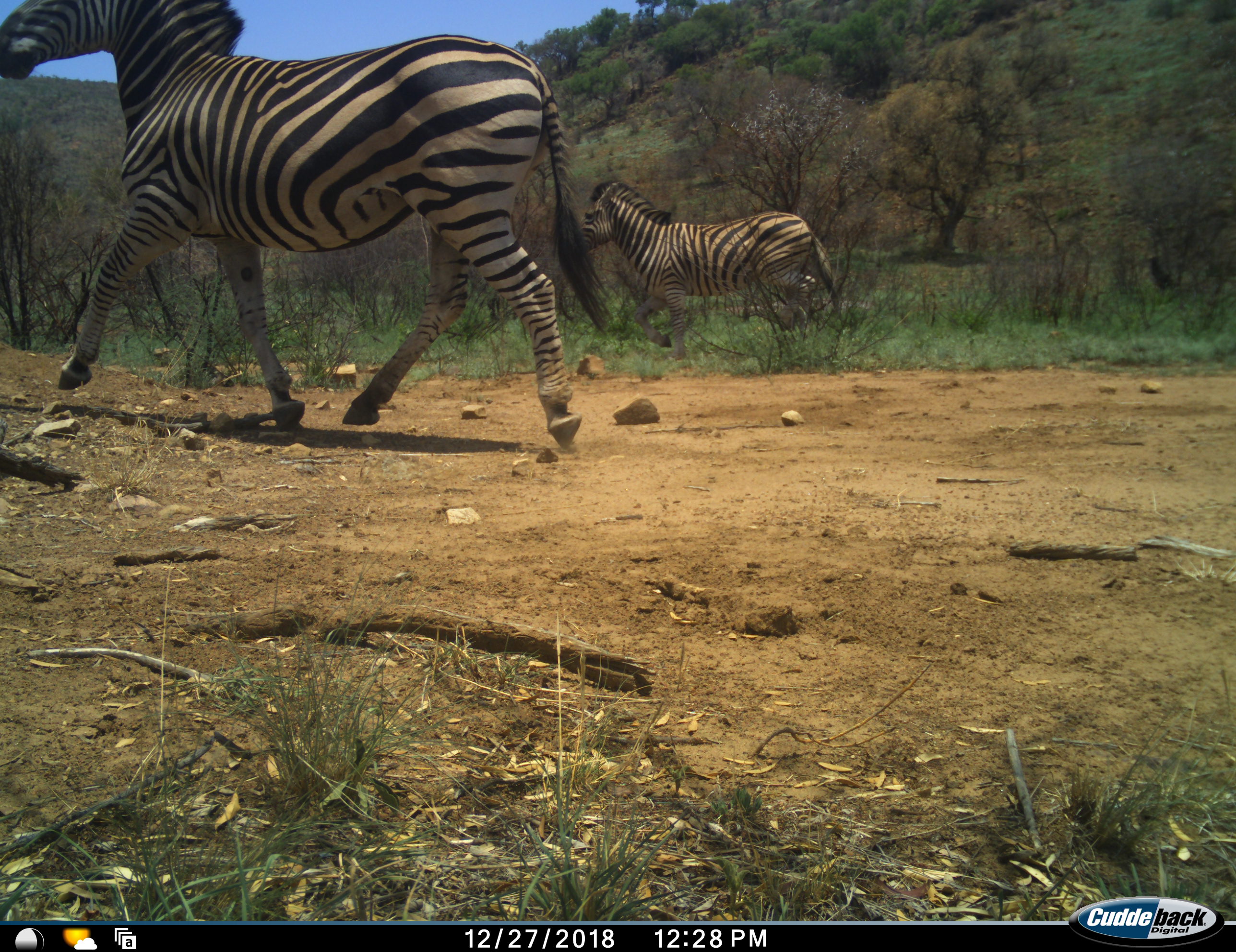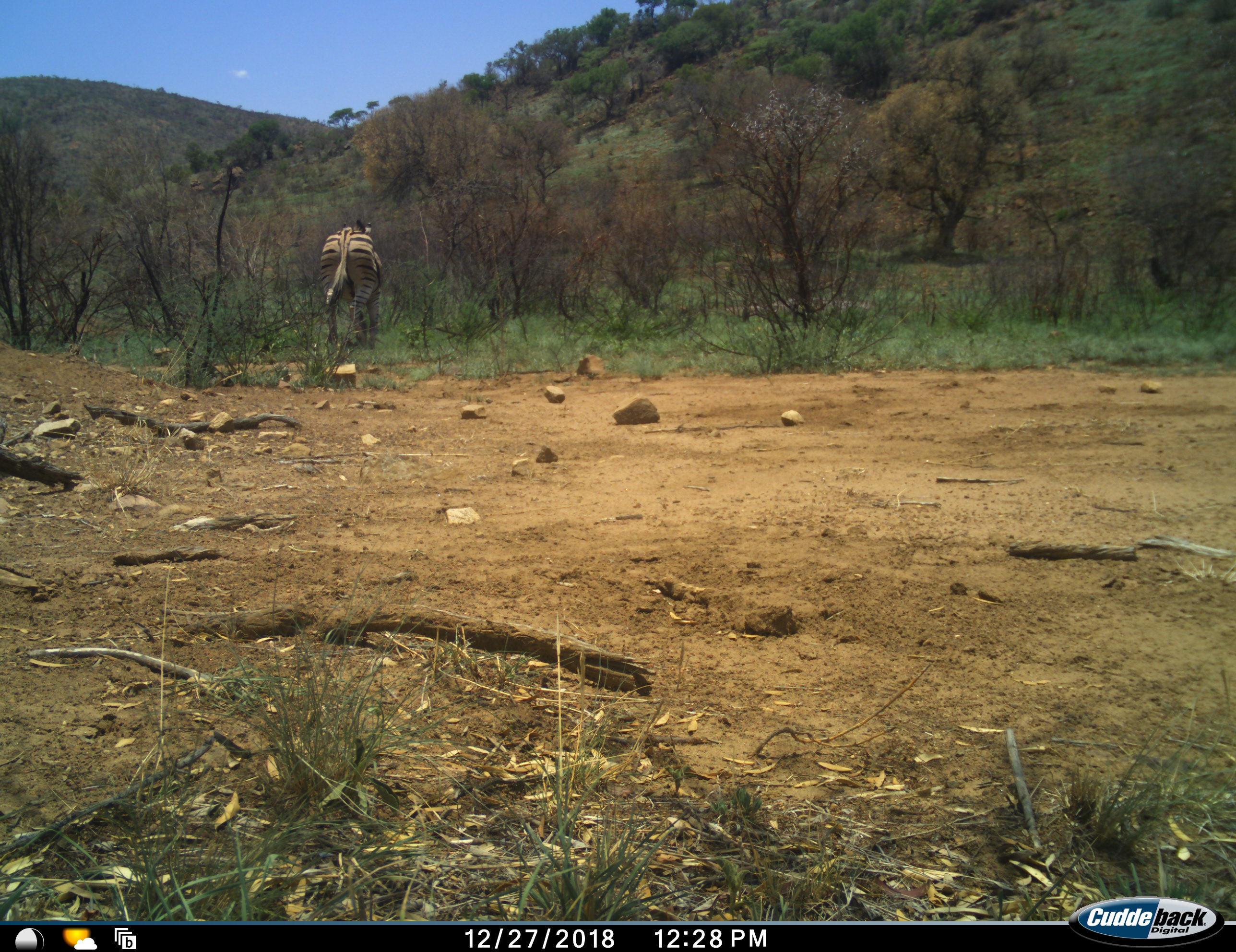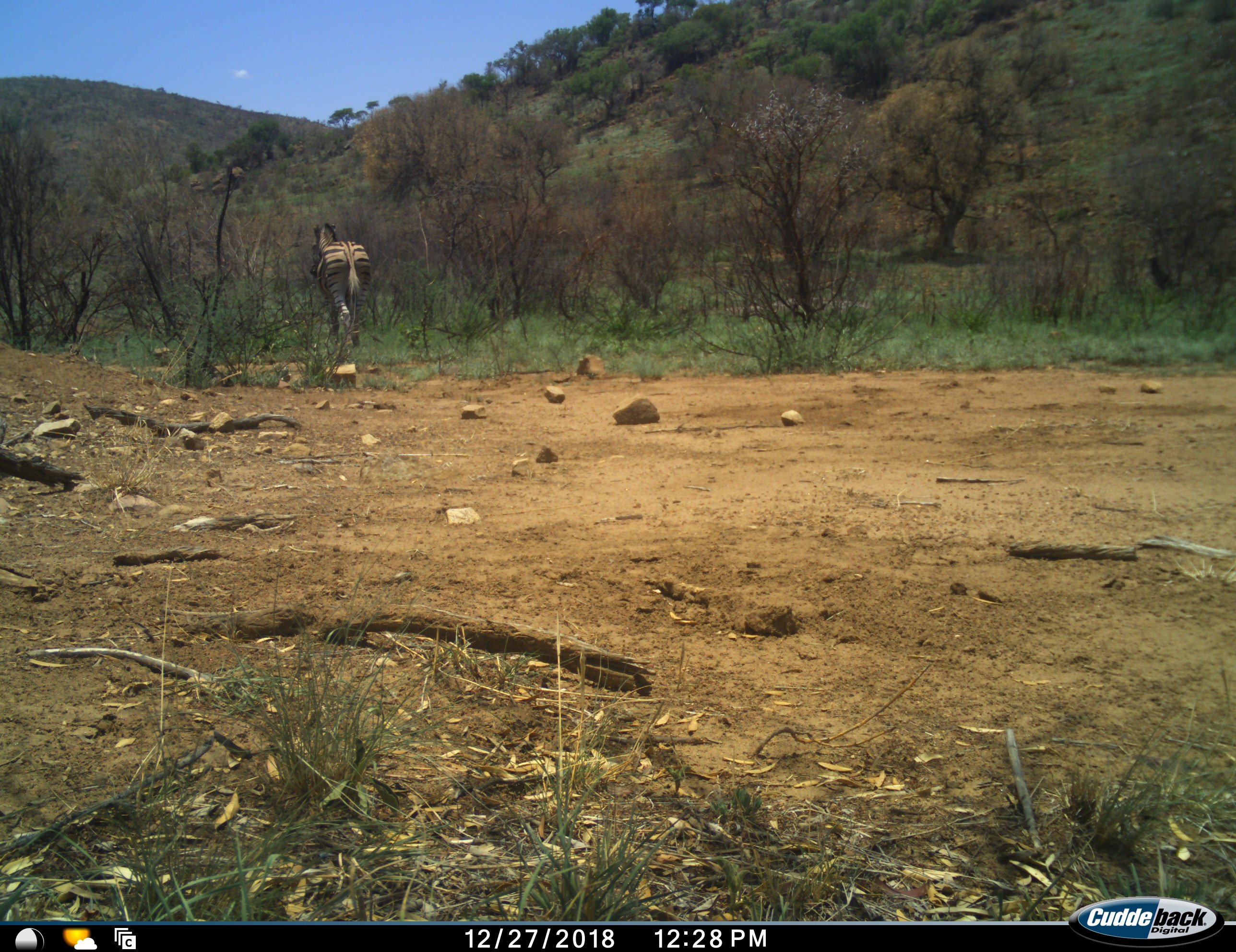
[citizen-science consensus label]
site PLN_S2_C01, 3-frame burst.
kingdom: Animalia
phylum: Chordata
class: Mammalia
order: Perissodactyla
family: Equidae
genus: Equus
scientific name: Equus quagga burchellii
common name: burchell's zebra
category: zebraburchells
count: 2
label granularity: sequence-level